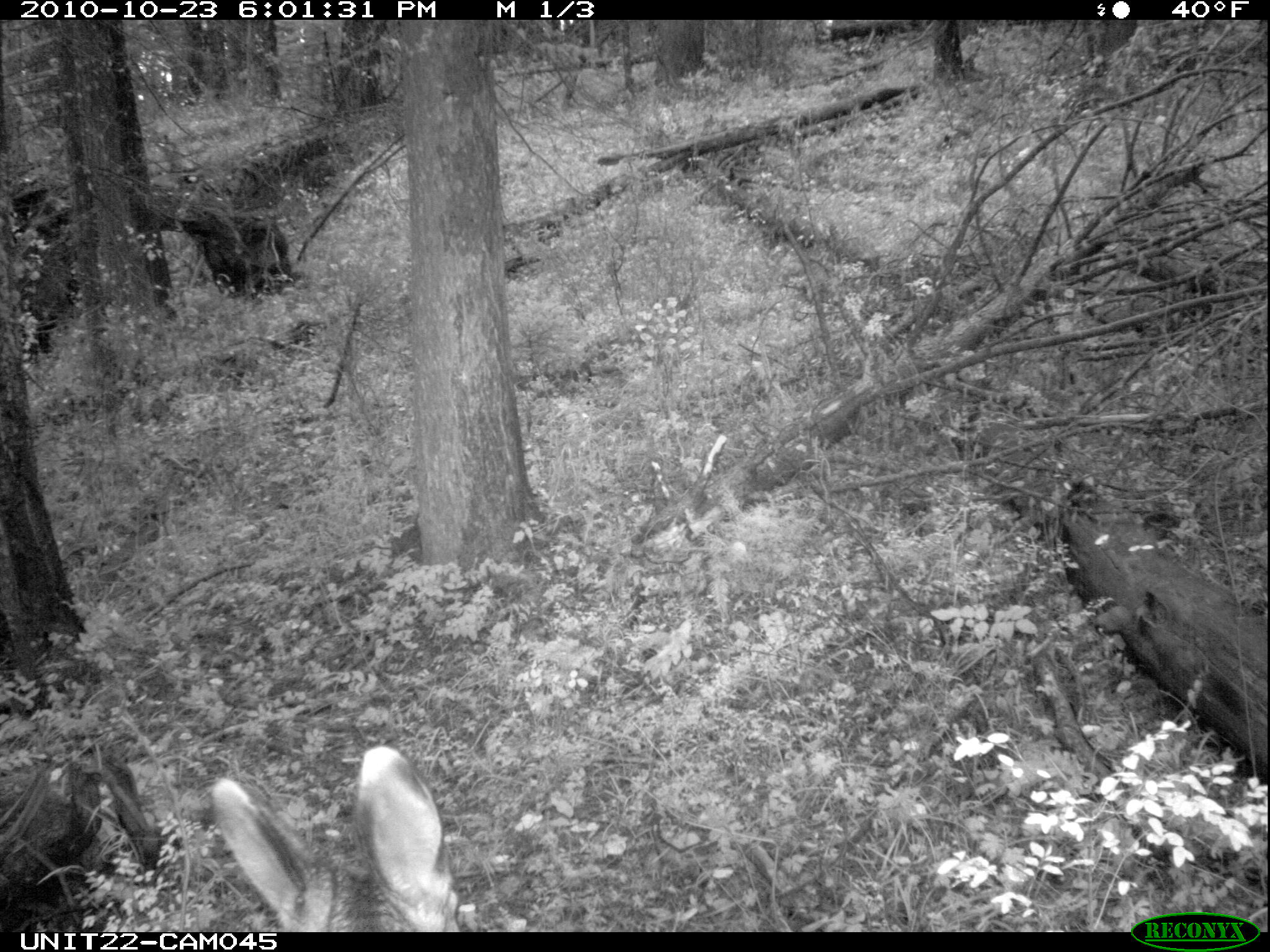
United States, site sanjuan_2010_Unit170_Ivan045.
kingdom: Animalia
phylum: Chordata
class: Mammalia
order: Artiodactyla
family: Cervidae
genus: Odocoileus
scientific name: Odocoileus hemionus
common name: mule deer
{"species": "Odocoileus hemionus (mule deer)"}